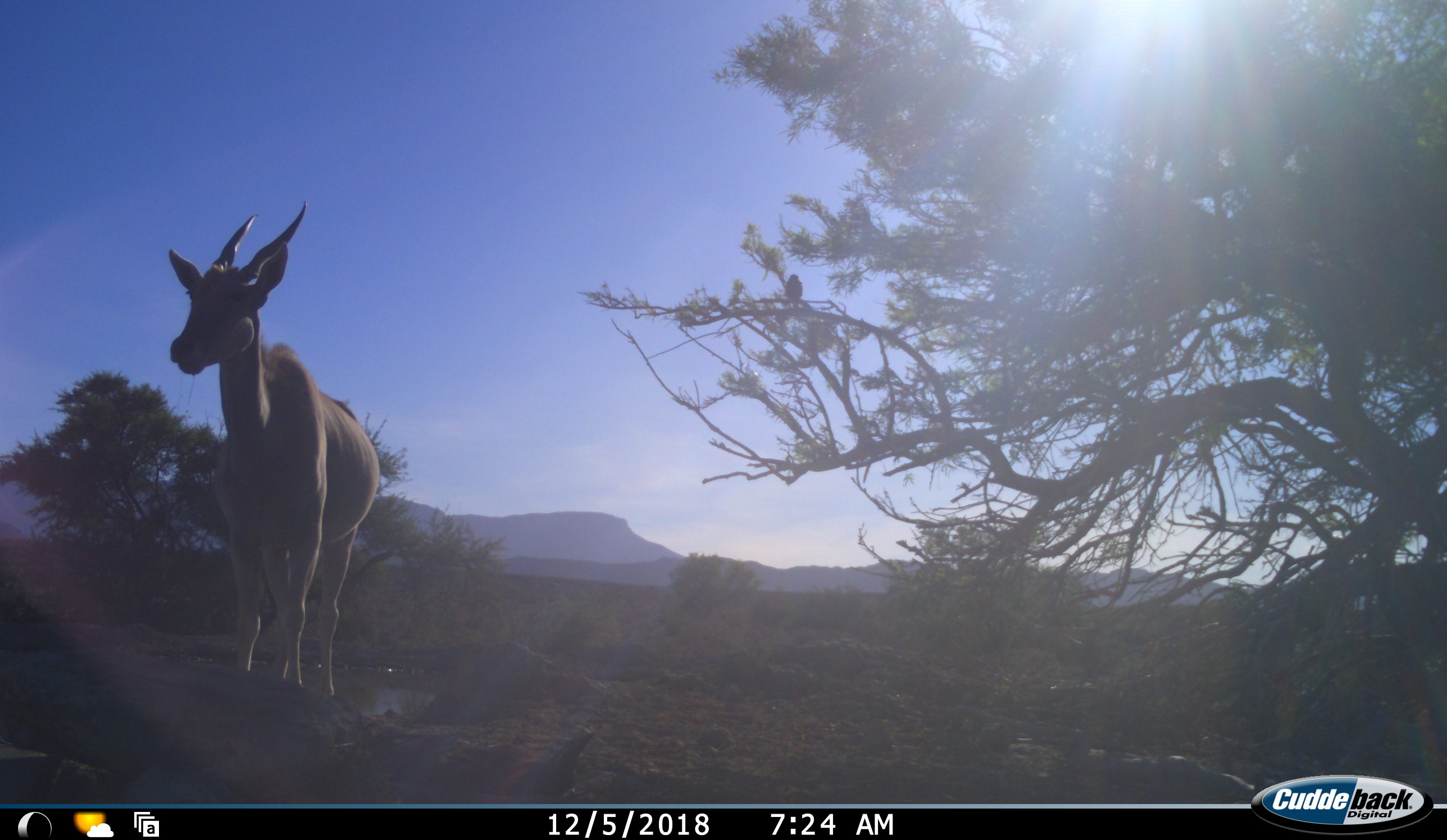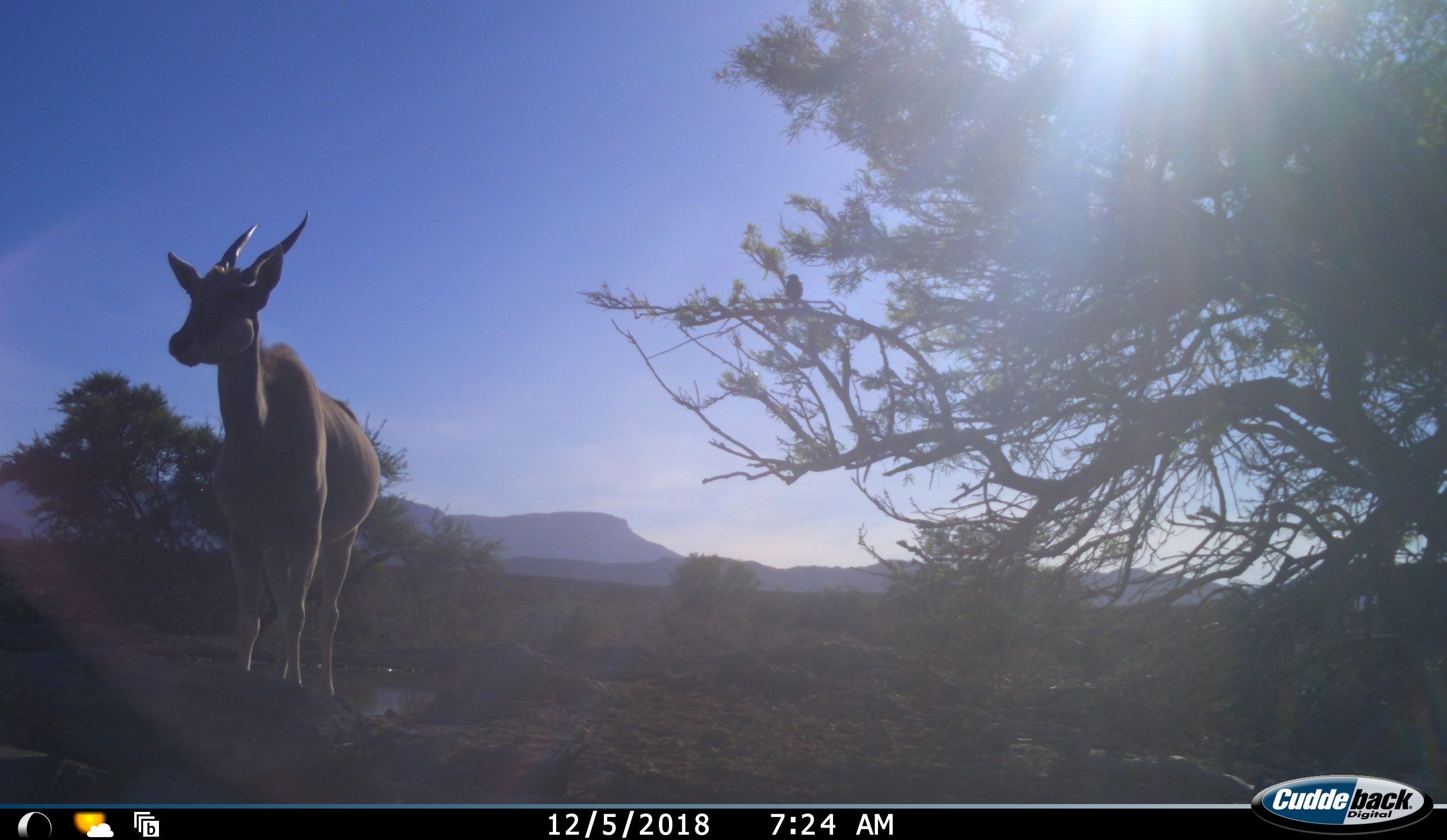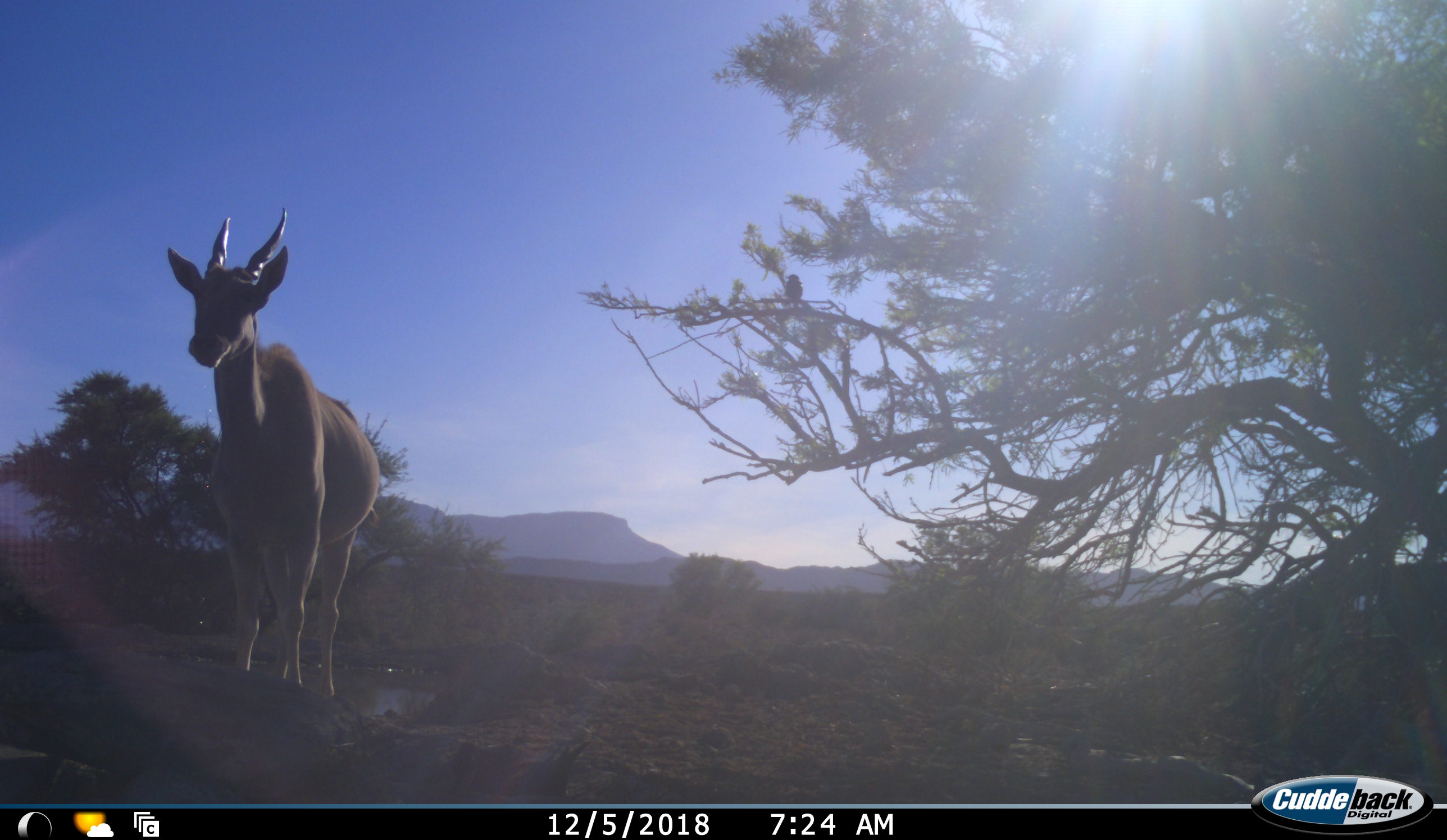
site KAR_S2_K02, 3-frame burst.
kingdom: Animalia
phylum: Chordata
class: Mammalia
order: Artiodactyla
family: Bovidae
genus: Tragelaphus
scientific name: Tragelaphus oryx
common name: eland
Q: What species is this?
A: Eland (Tragelaphus oryx).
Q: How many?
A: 1.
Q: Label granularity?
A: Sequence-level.